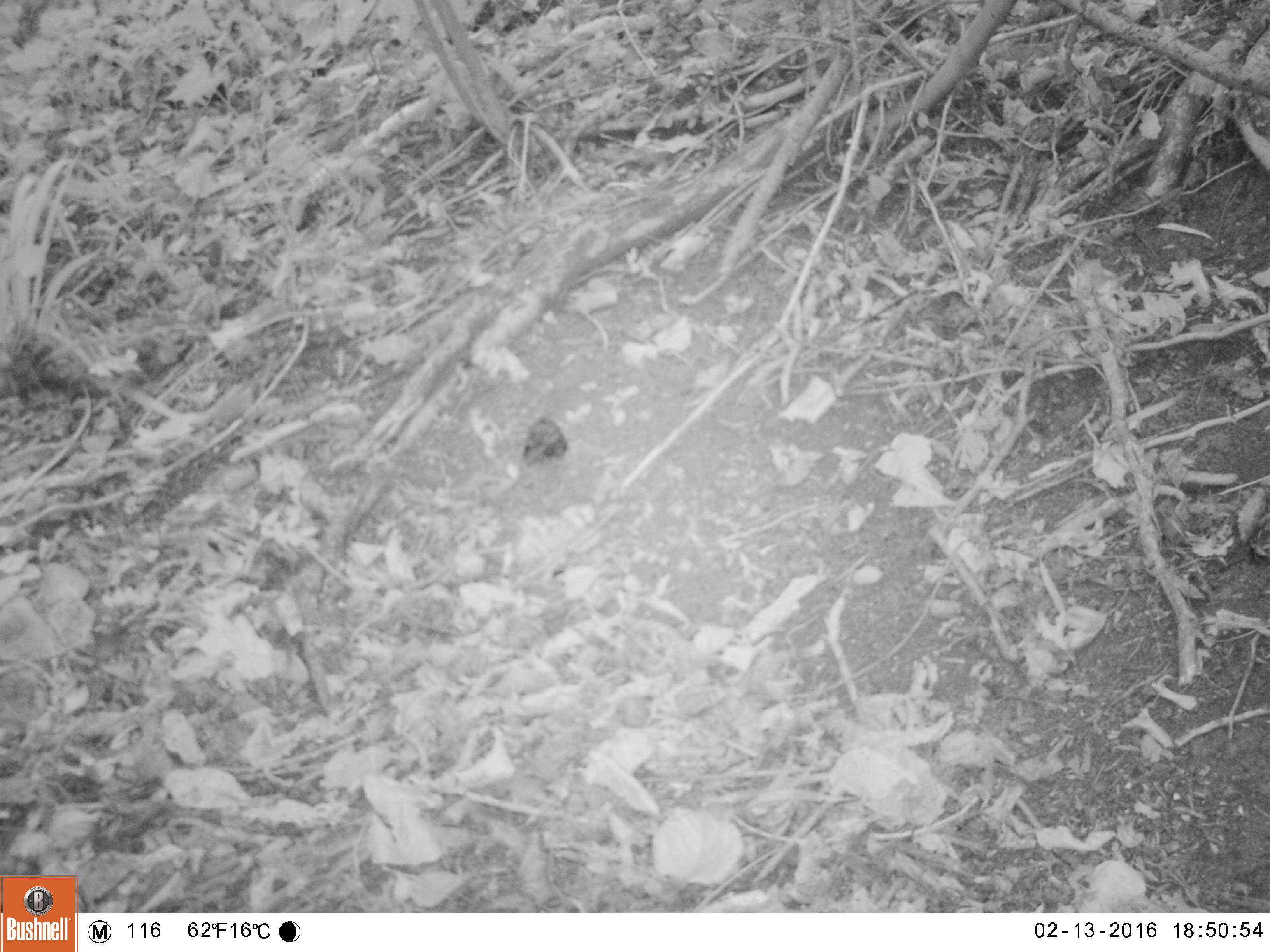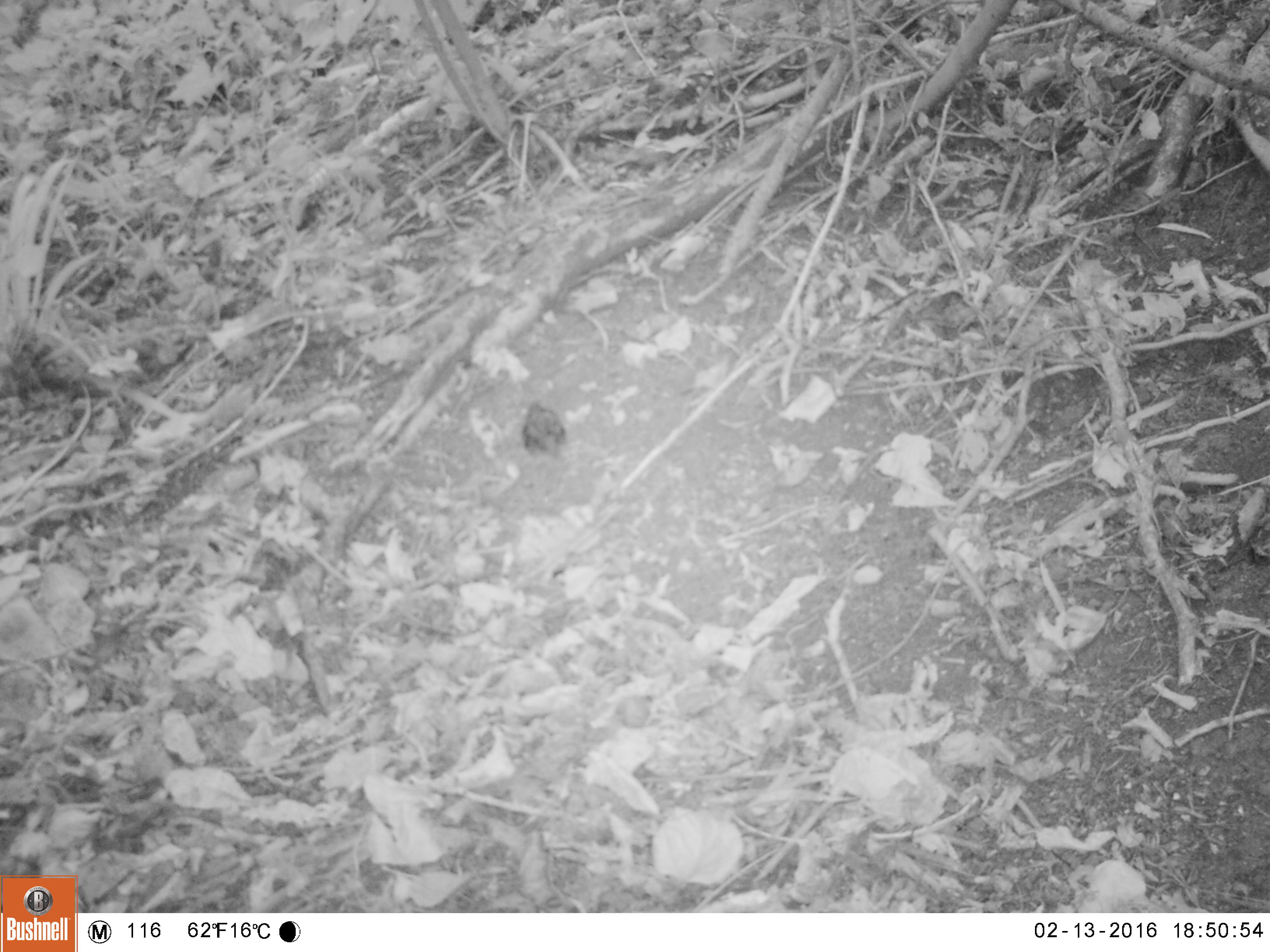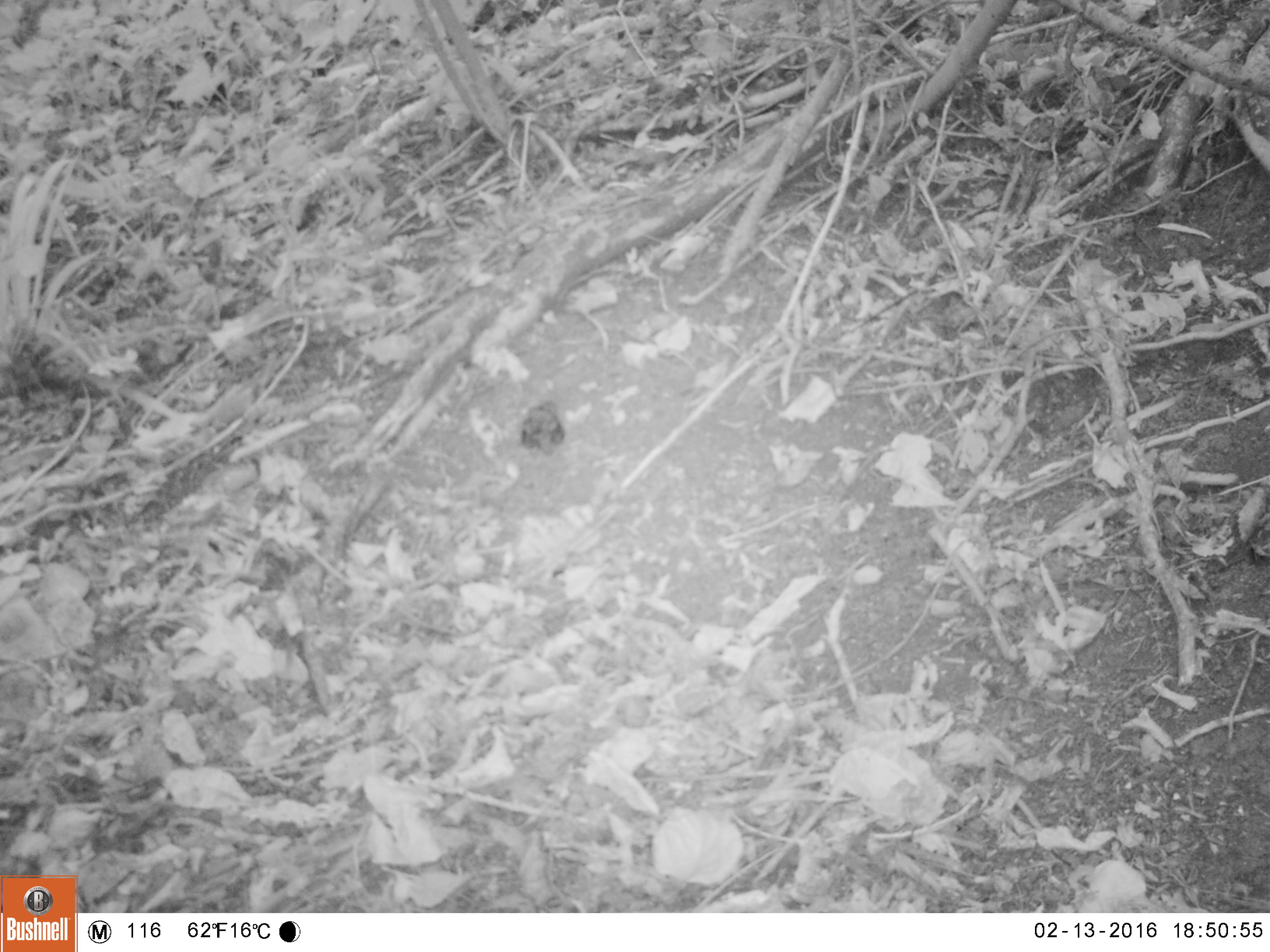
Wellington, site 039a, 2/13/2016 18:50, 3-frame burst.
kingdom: Animalia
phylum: Chordata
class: Aves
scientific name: Aves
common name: bird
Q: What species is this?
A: Bird (Aves).